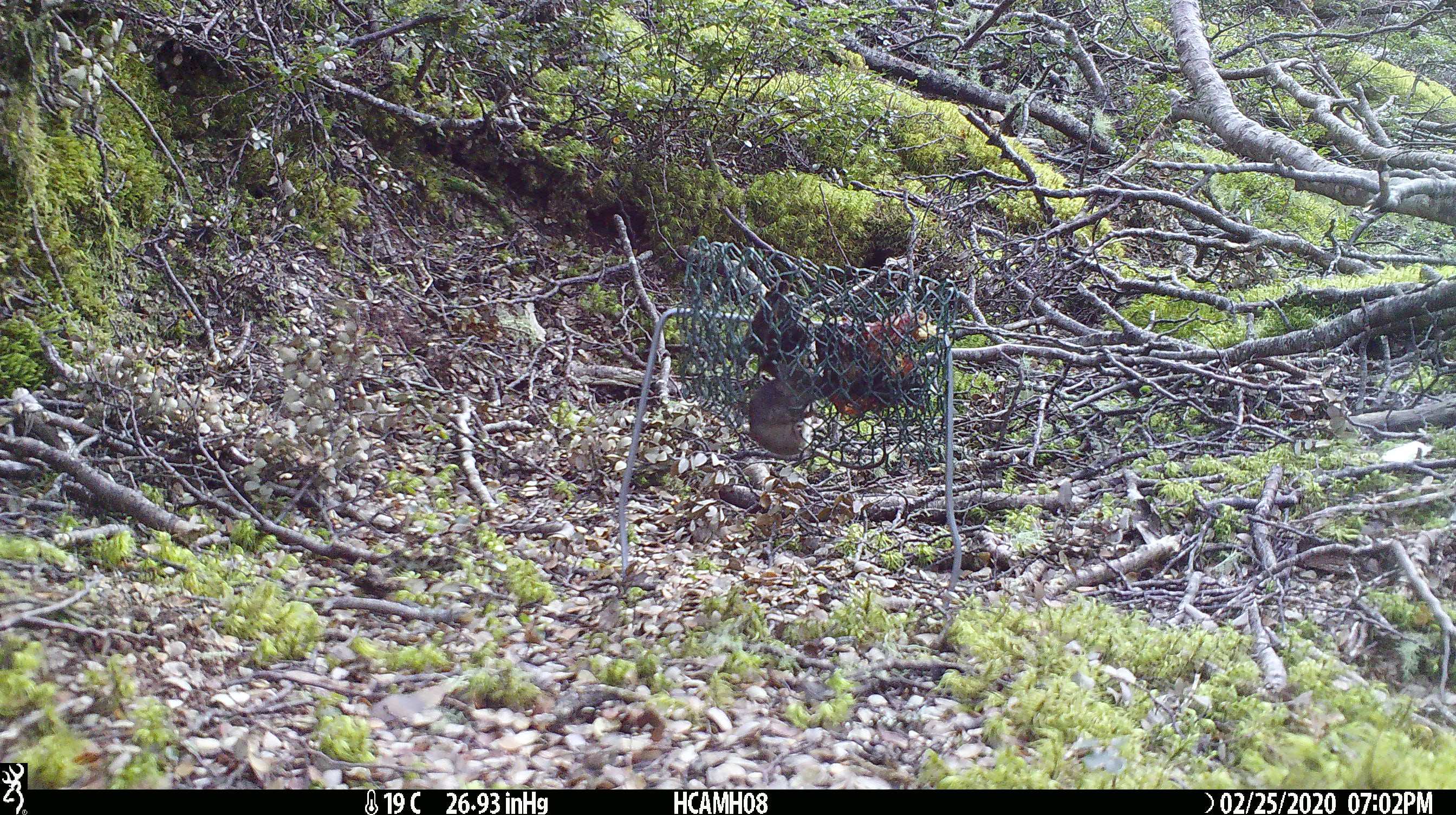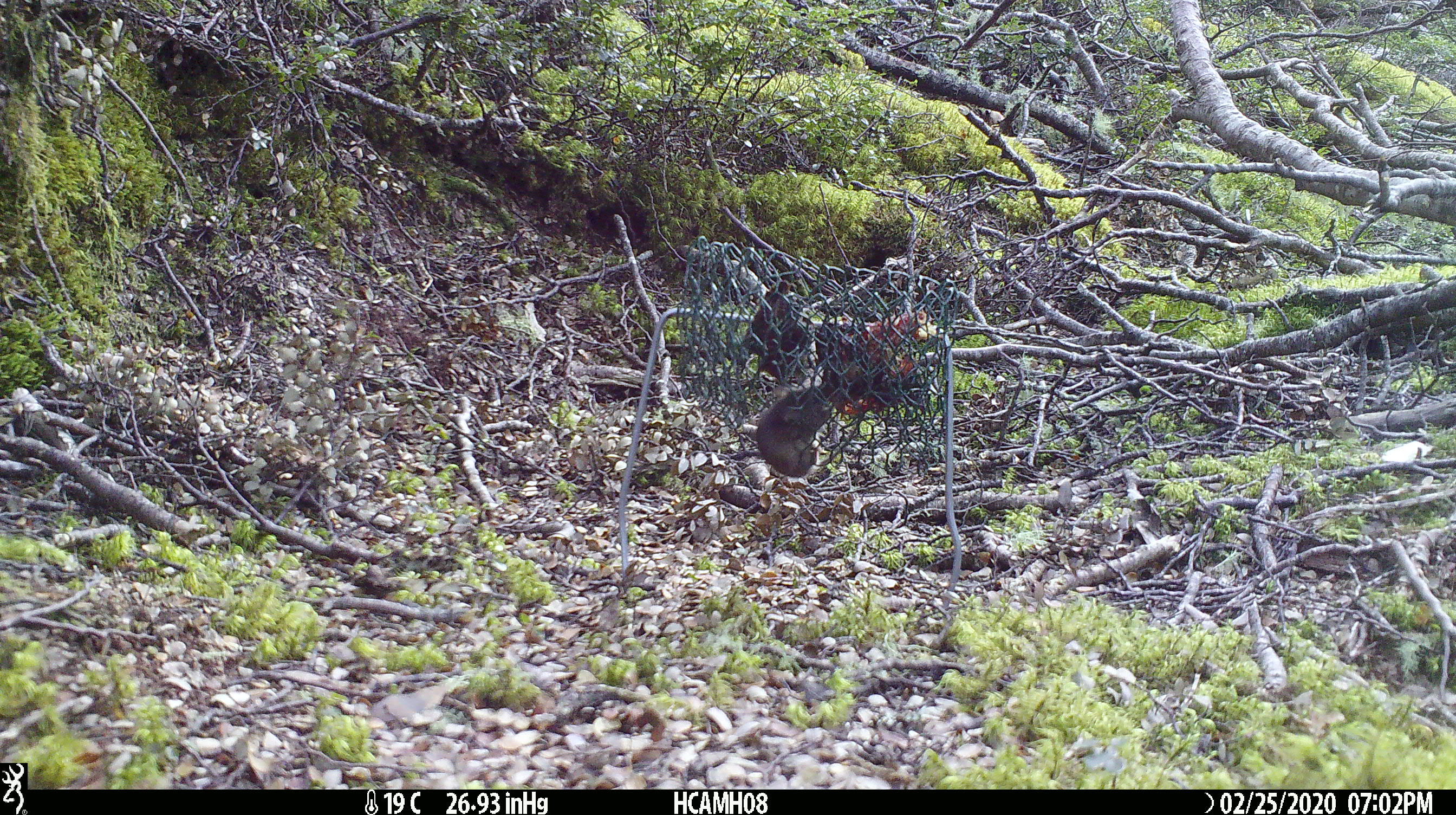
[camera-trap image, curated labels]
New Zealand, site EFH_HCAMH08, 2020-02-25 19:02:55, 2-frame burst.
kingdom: Animalia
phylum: Chordata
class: Mammalia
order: Rodentia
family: Muridae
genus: Mus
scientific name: Mus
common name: mouse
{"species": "mouse (Mus)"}